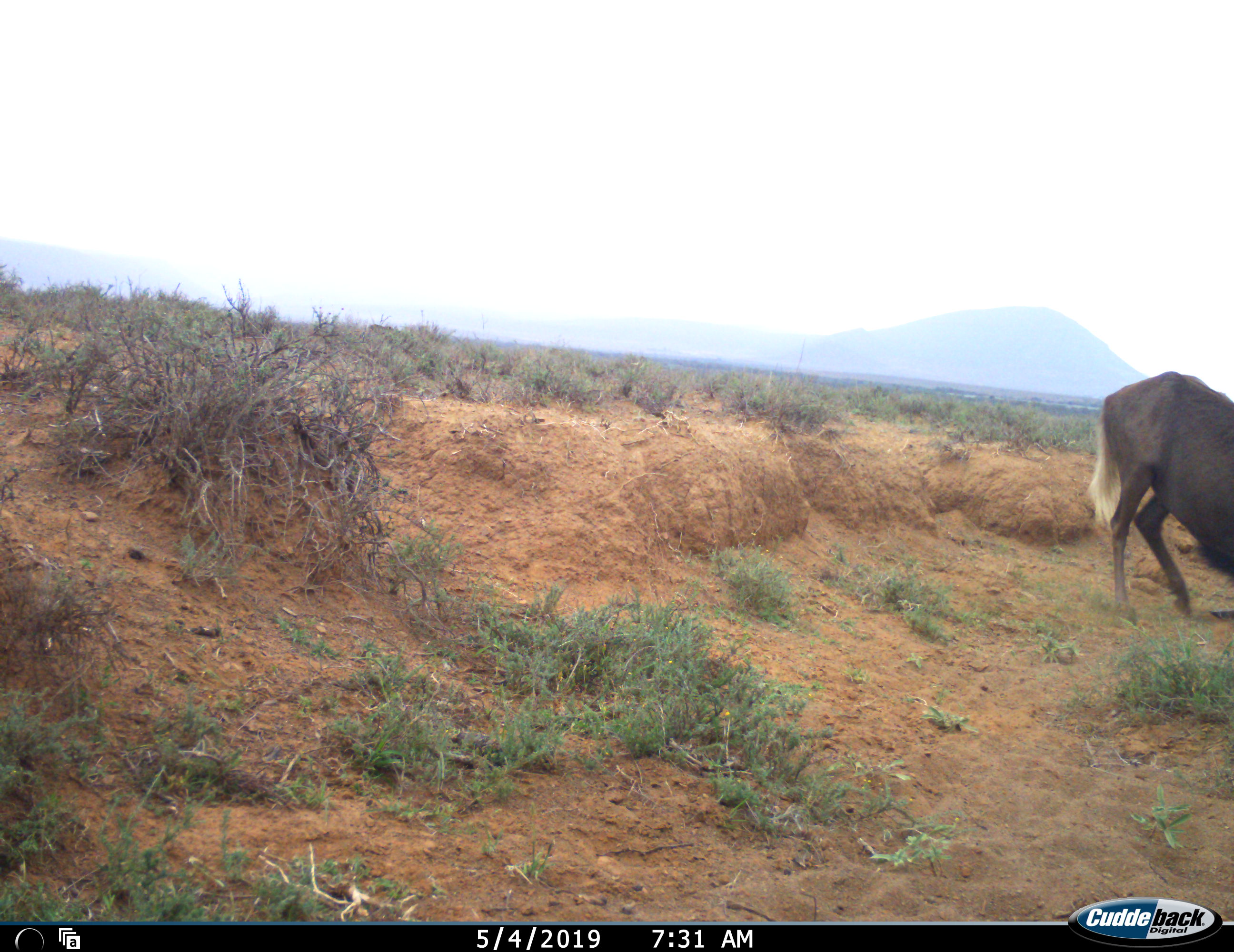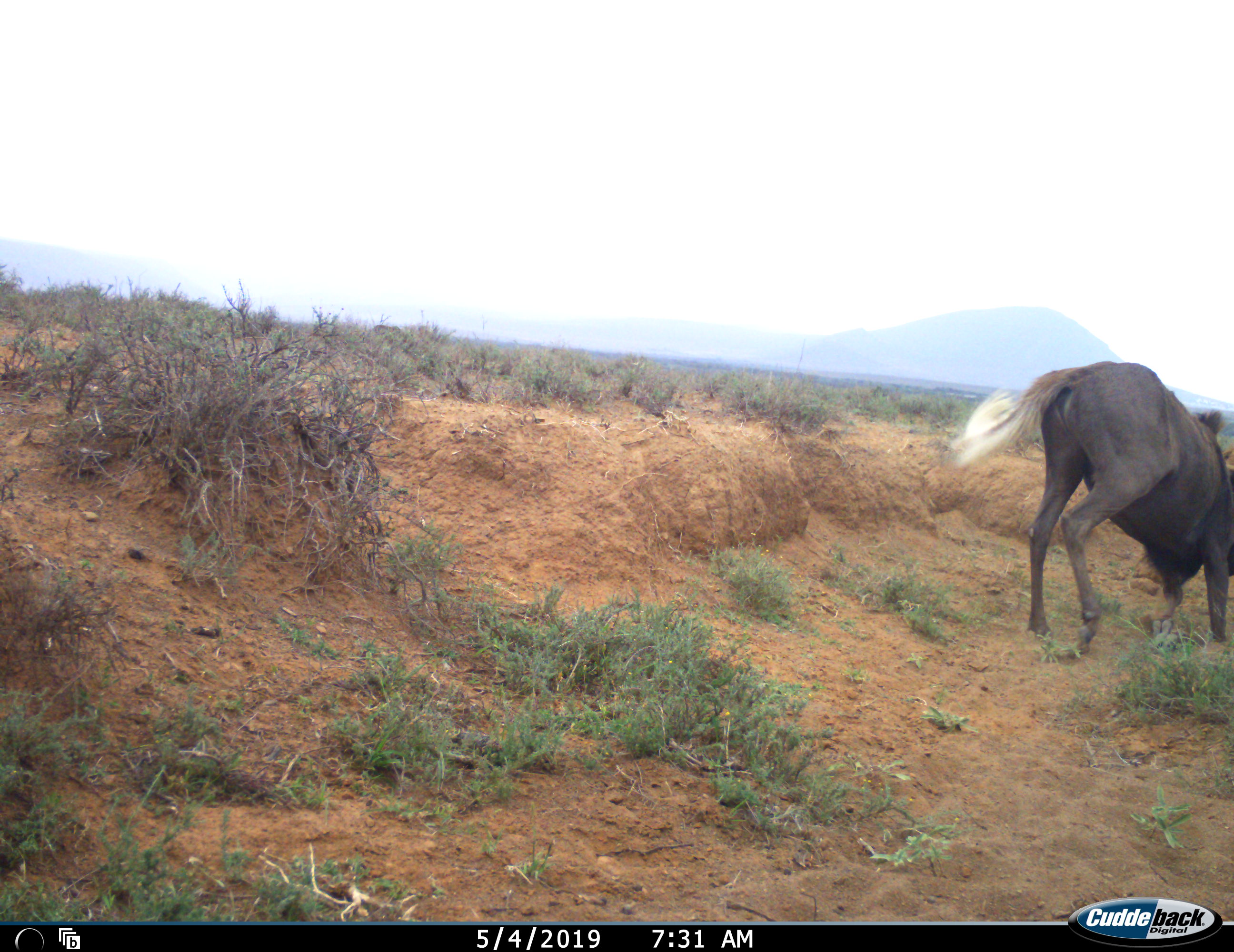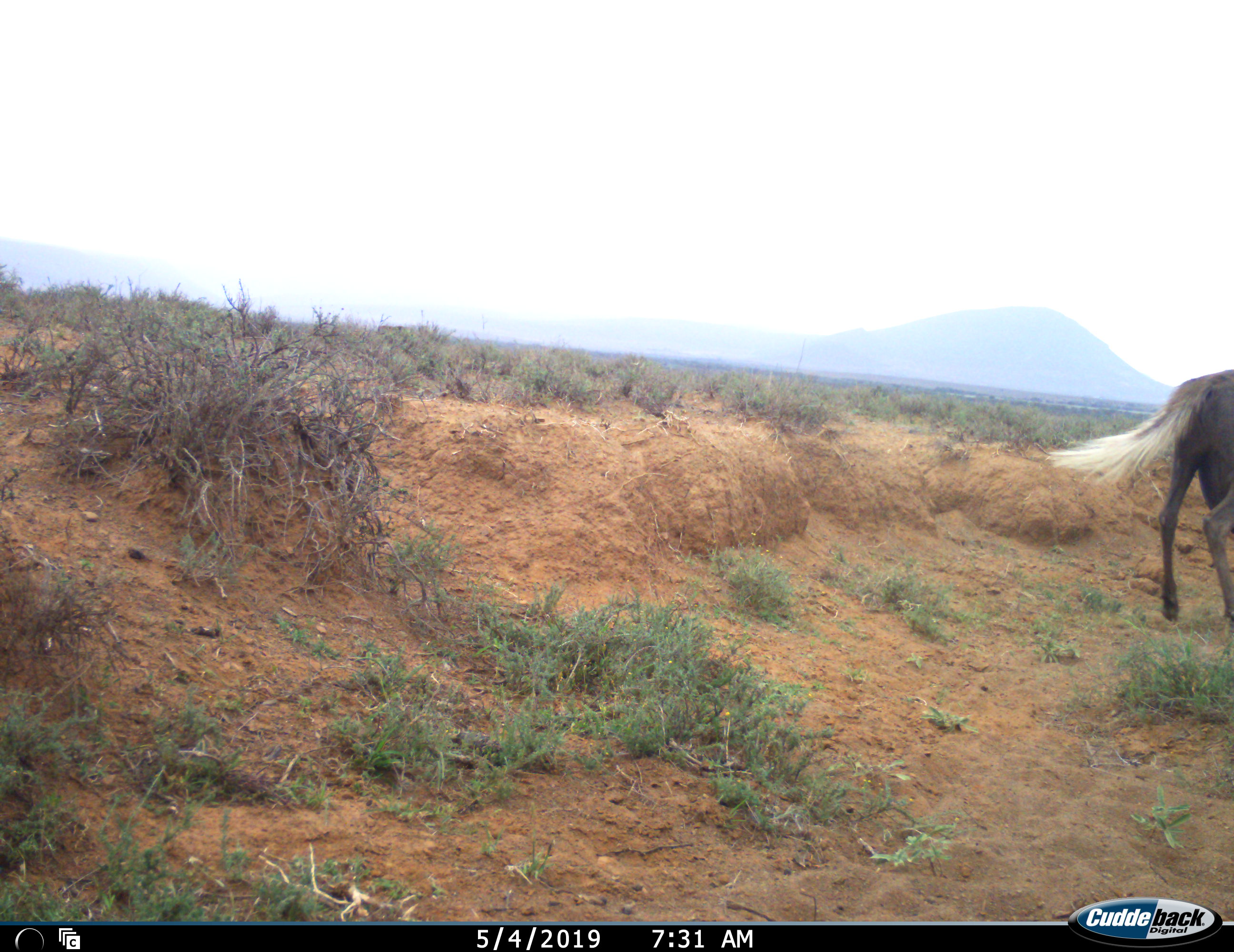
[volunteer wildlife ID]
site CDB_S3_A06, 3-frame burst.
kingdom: Animalia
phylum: Chordata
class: Mammalia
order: Artiodactyla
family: Bovidae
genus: Connochaetes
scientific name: Connochaetes gnou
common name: black wildebeest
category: wildebeestblack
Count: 1.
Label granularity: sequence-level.